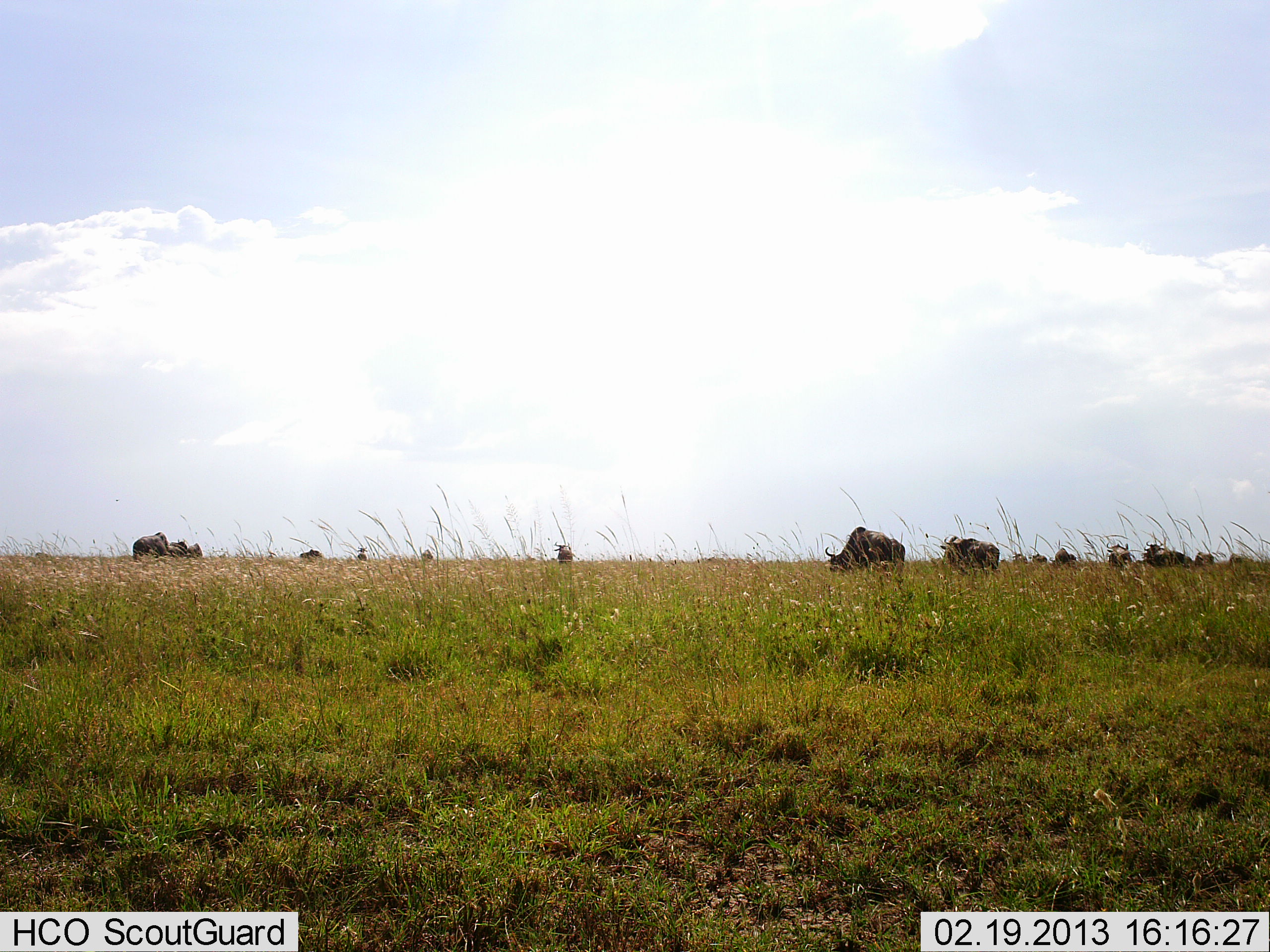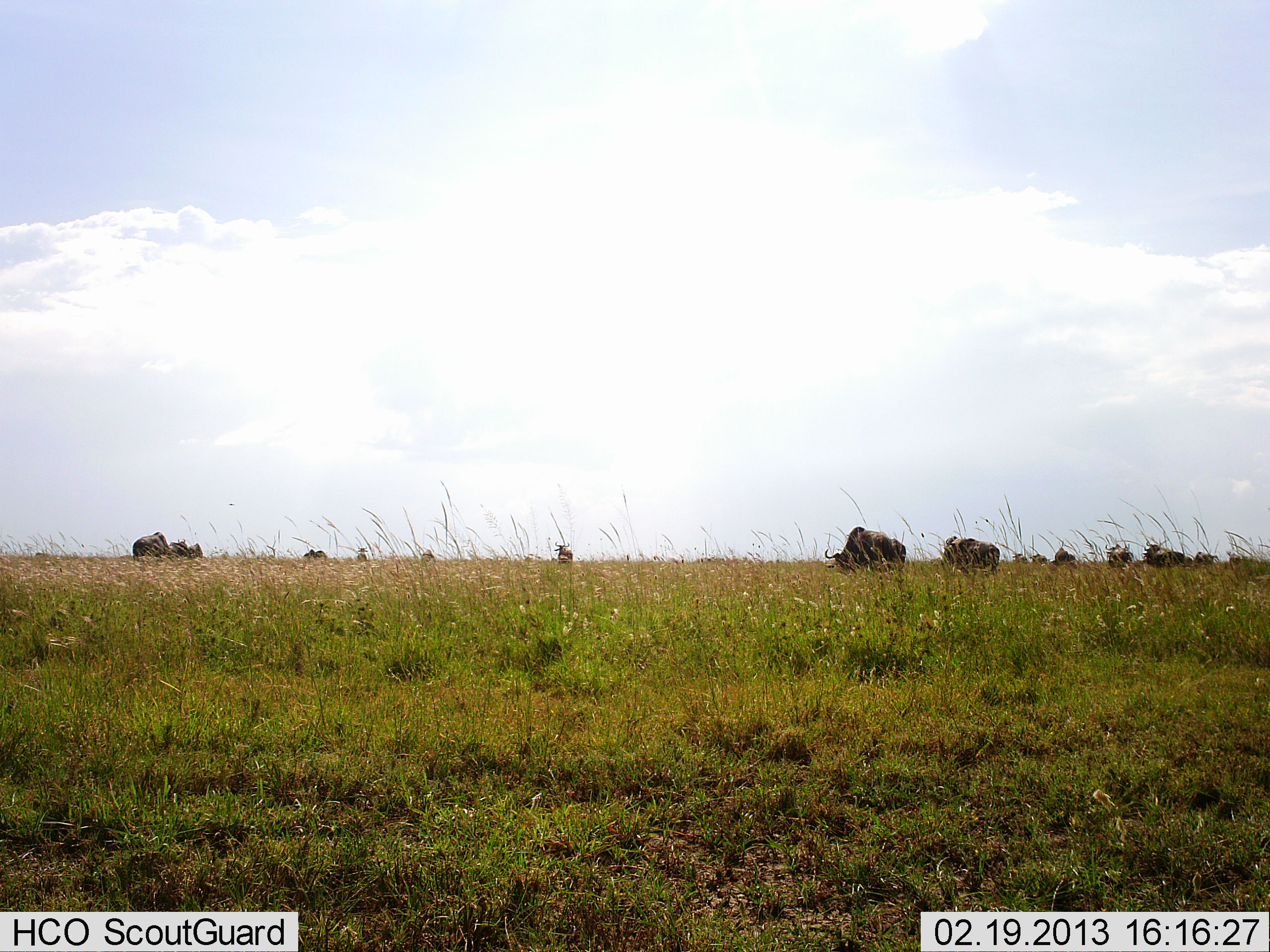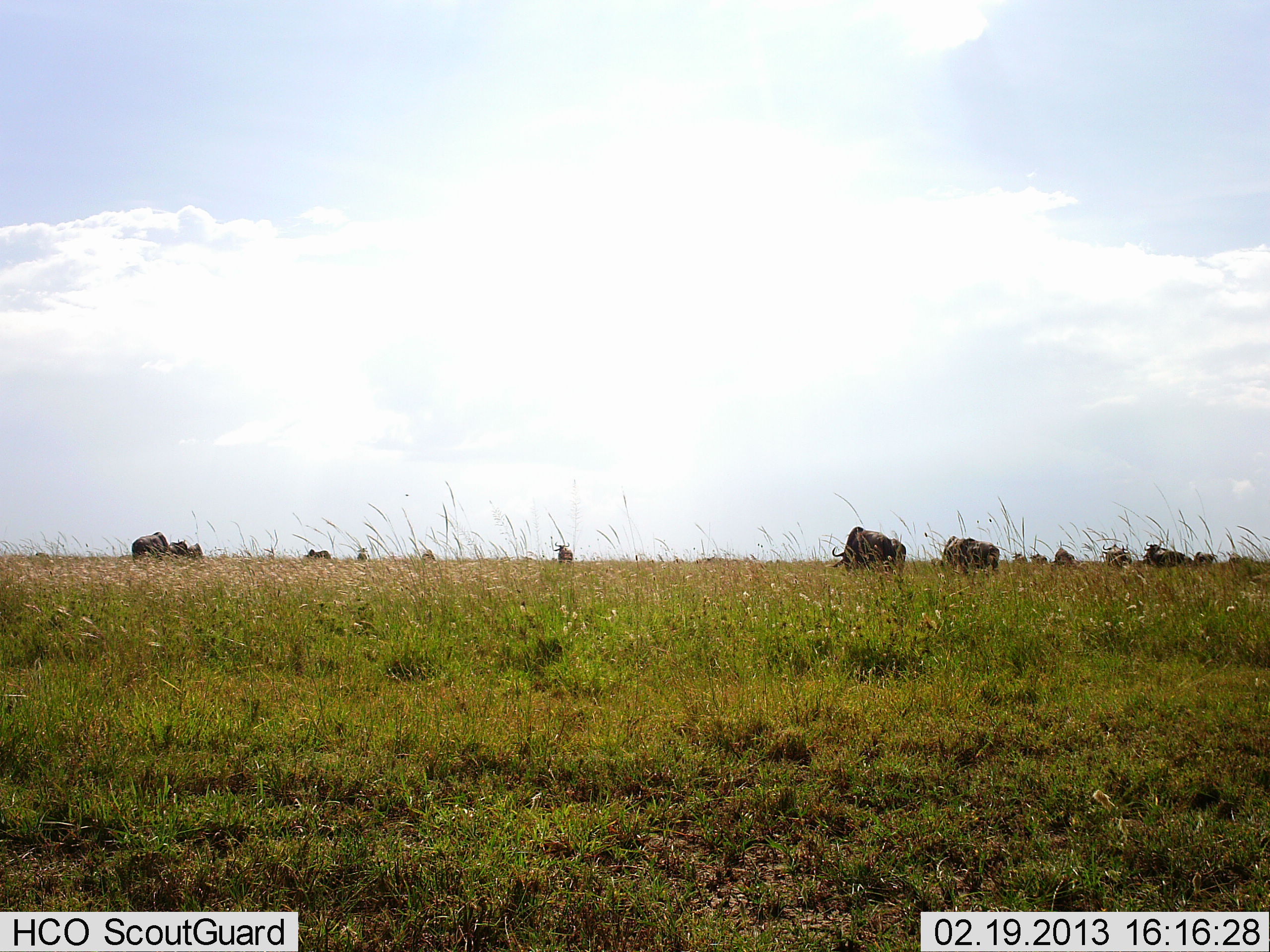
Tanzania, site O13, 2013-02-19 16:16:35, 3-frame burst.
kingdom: Animalia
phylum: Chordata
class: Mammalia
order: Artiodactyla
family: Bovidae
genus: Connochaetes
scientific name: Connochaetes taurinus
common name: blue wildebeest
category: wildebeest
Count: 11-50.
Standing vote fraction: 47%.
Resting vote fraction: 0%.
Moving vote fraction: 0%.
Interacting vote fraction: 0%.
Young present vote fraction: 0%.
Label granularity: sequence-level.